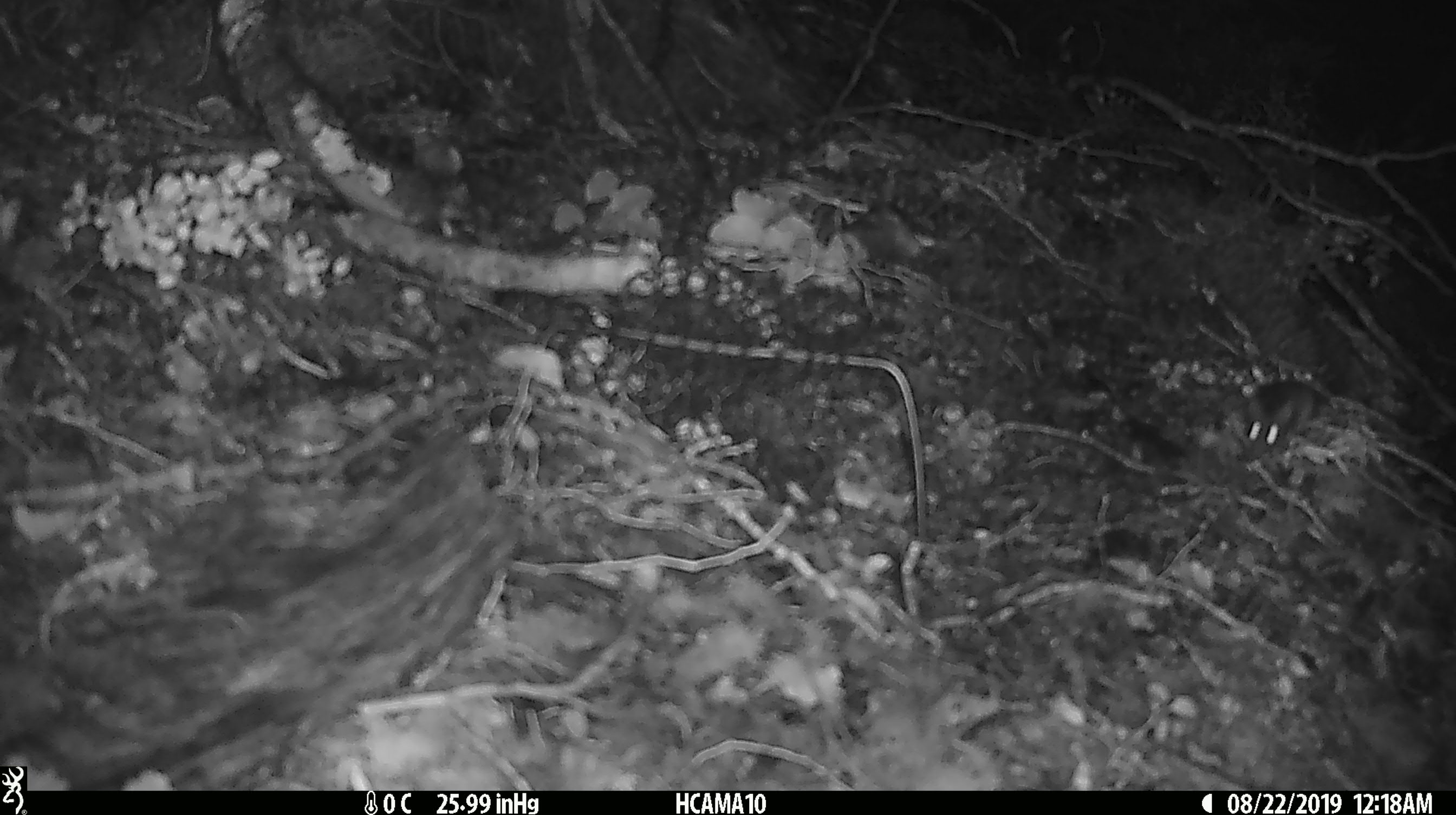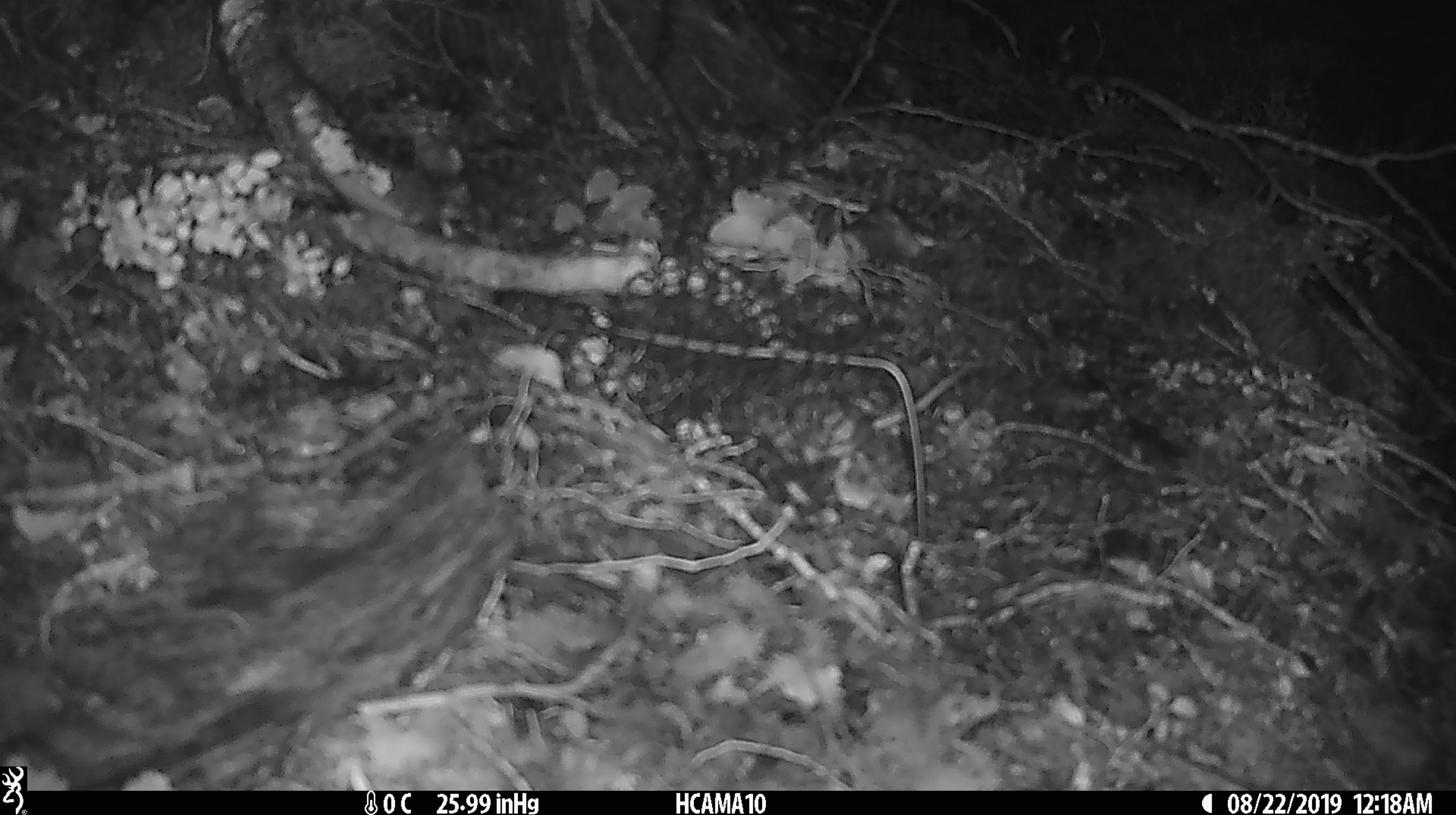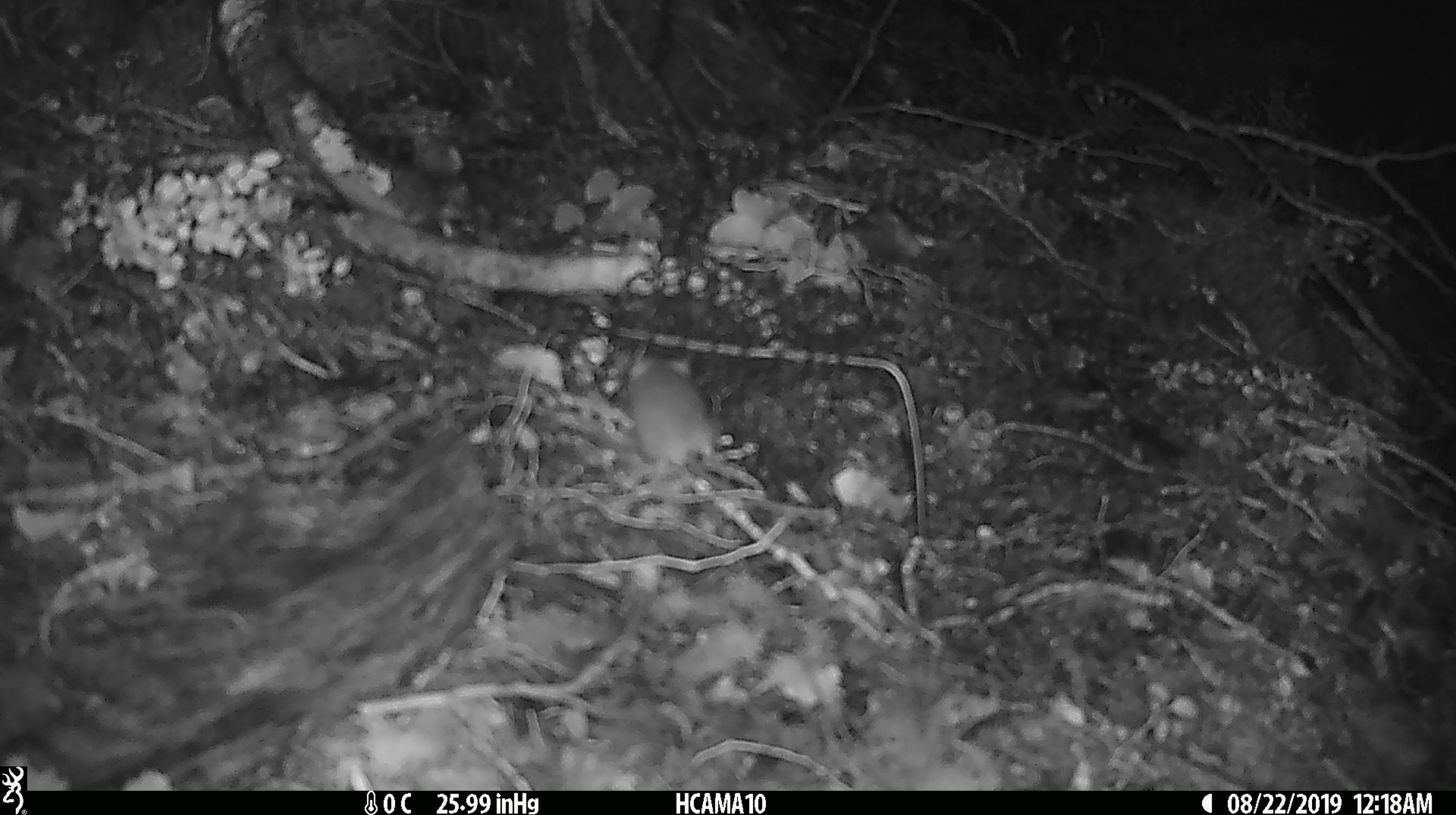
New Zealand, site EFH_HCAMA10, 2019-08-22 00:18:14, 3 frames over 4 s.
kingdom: Animalia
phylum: Chordata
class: Mammalia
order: Rodentia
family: Muridae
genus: Mus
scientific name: Mus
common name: mouse